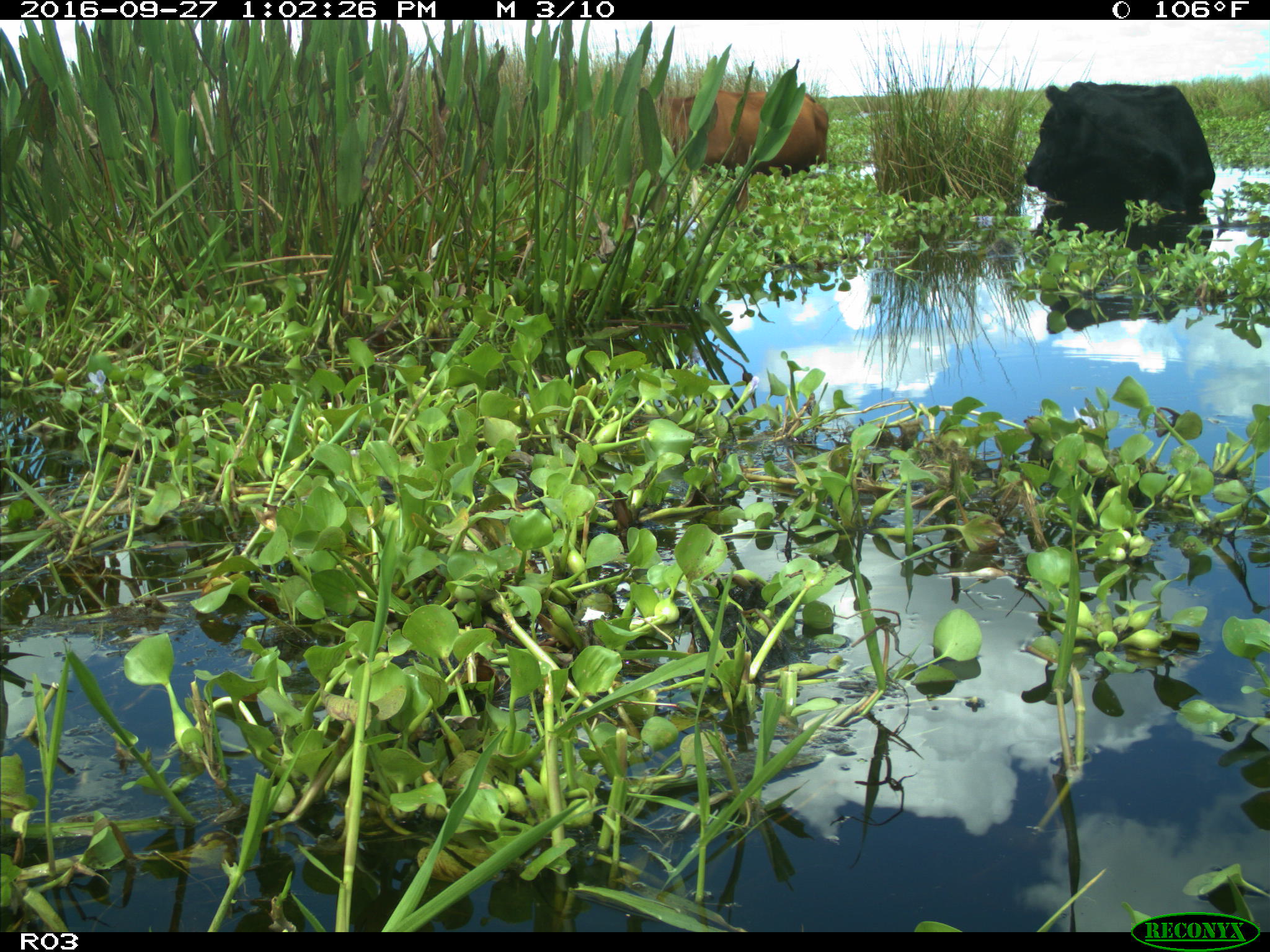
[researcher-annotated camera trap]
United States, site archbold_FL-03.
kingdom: Animalia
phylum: Chordata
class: Mammalia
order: Artiodactyla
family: Bovidae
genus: Bos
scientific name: Bos taurus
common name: domestic cow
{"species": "Bos taurus (domestic cow)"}